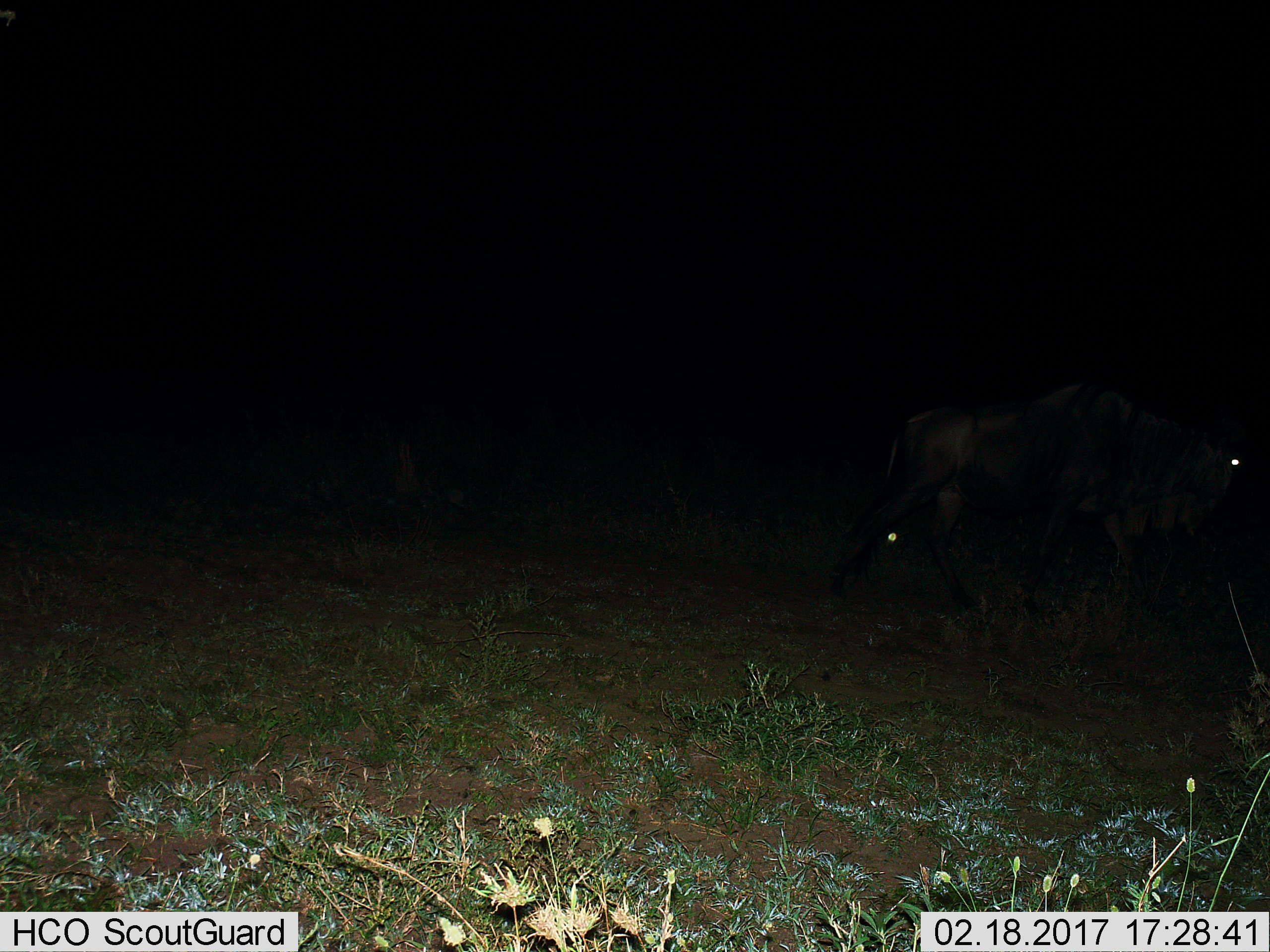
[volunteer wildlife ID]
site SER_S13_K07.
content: unidentified animal